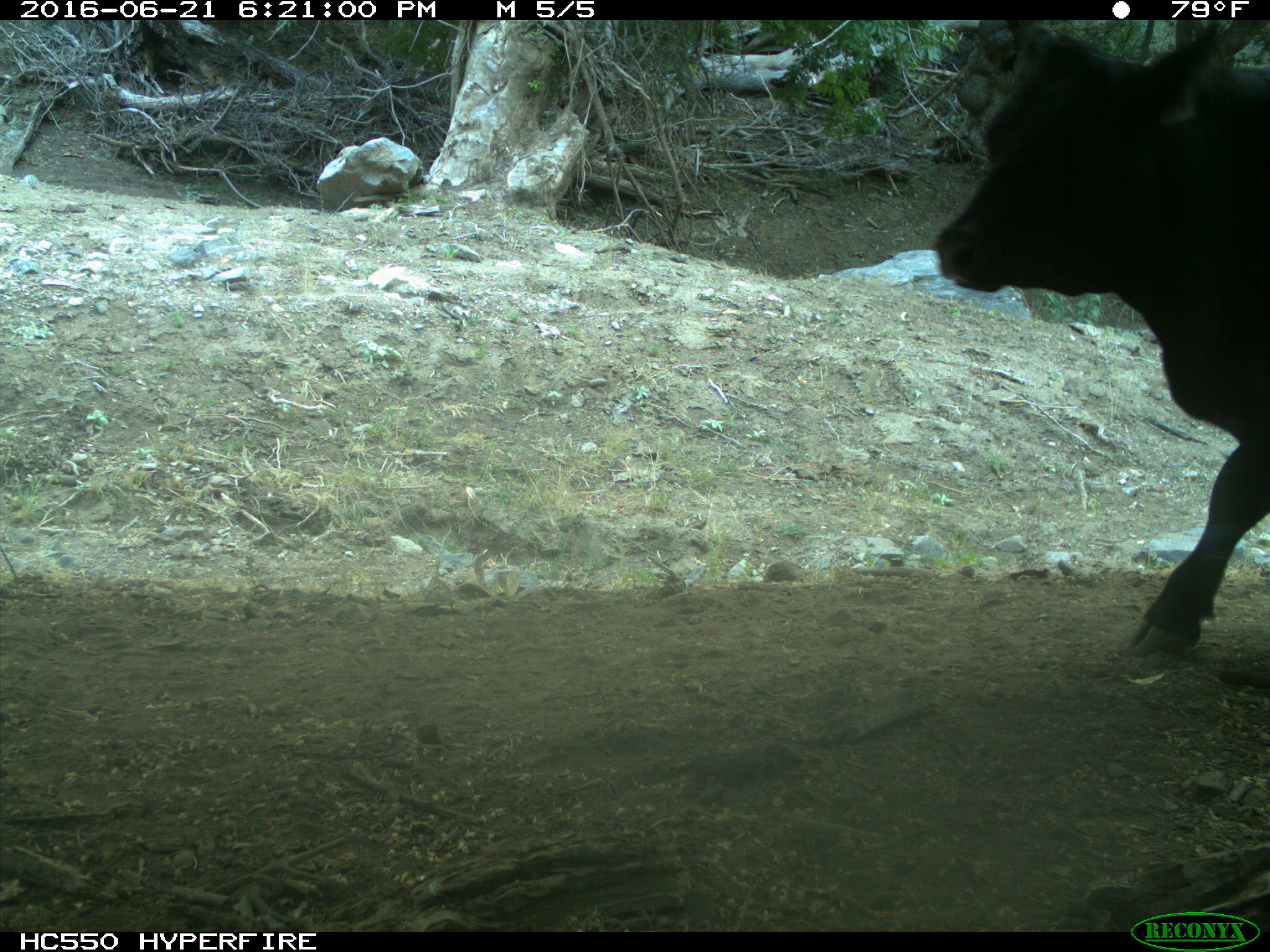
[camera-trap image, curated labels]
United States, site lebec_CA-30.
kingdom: Animalia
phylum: Chordata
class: Mammalia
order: Artiodactyla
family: Bovidae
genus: Bos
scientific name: Bos taurus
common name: domestic cow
Bos taurus (domestic cow).